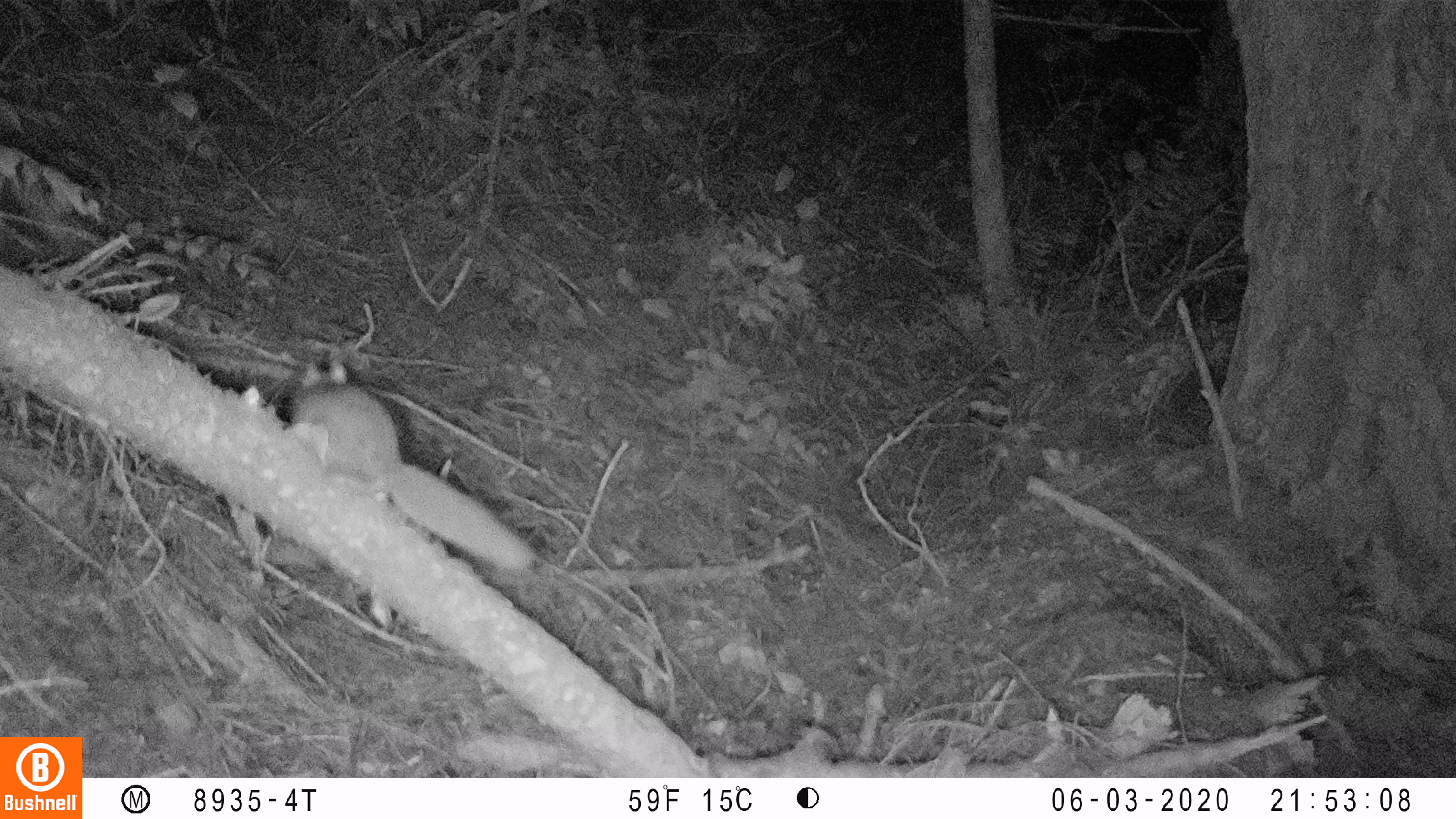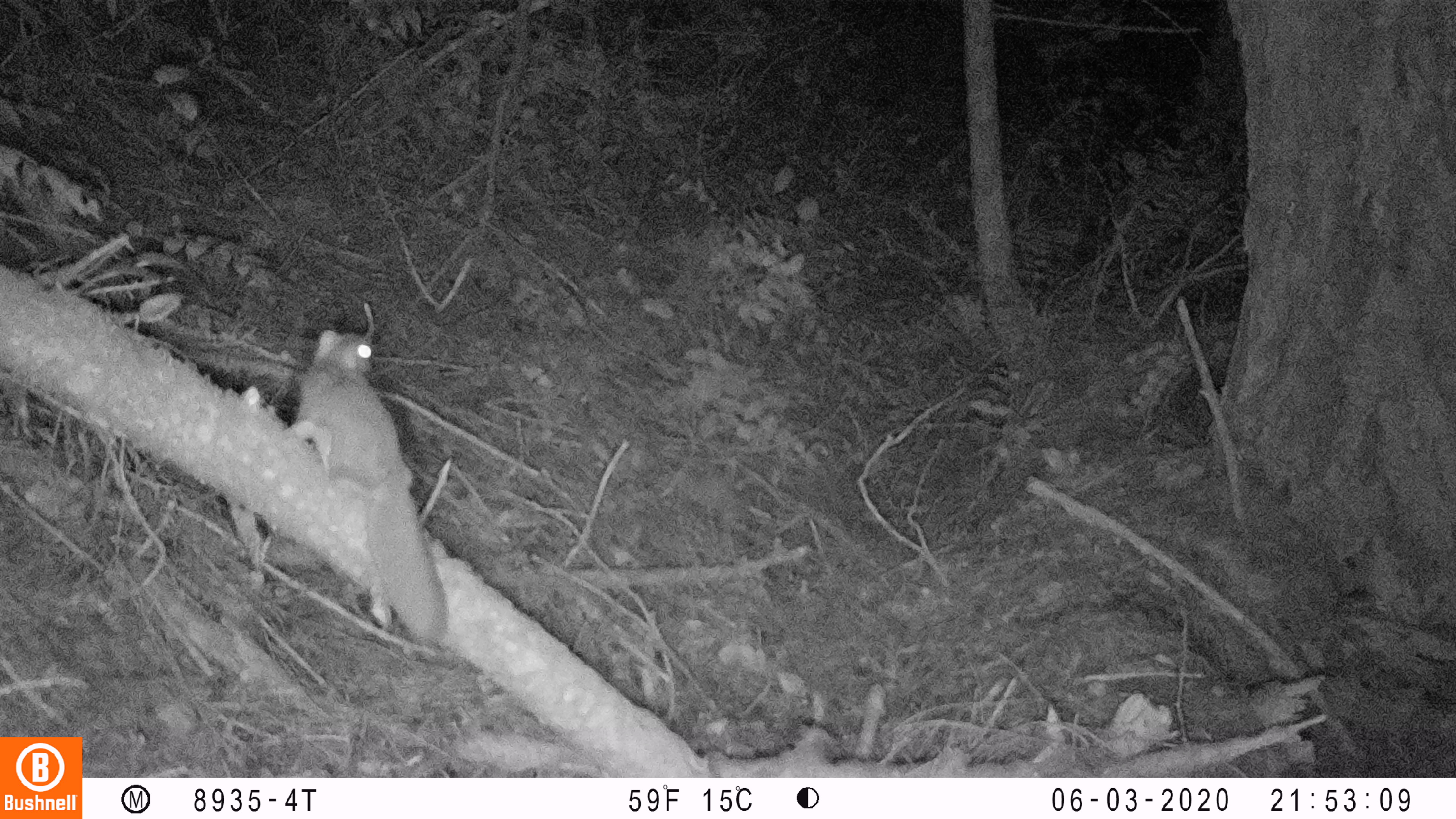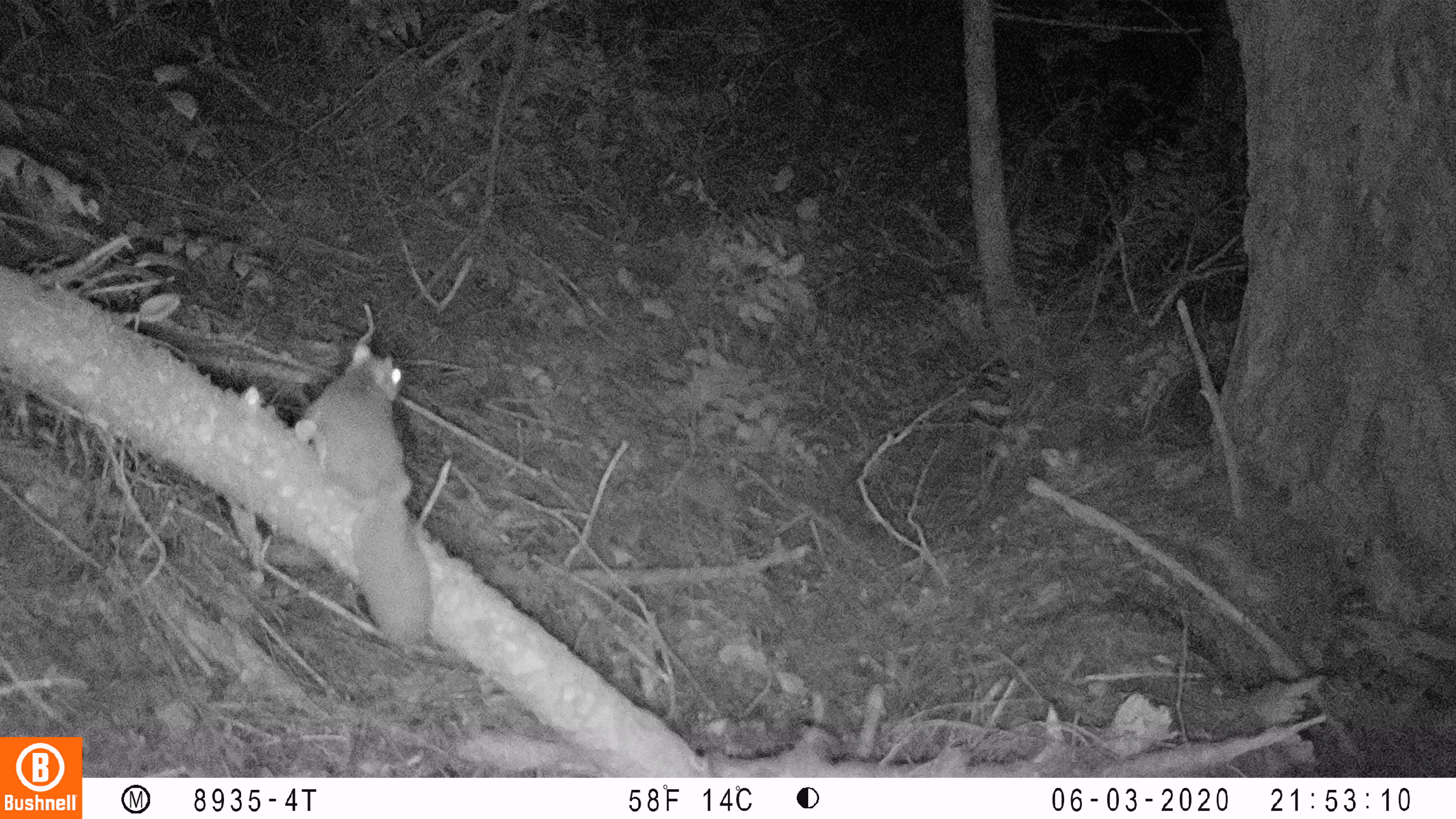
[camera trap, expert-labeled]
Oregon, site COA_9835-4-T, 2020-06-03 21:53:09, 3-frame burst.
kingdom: Animalia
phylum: Chordata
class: Mammalia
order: Rodentia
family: Sciuridae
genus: Glaucomys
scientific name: Glaucomys oregonensis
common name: humboldt's flying squirrel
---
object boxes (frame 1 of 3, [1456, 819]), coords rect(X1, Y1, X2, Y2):
humboldt's flying squirrel: rect(266, 347, 562, 606)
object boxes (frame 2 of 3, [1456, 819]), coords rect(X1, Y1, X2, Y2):
humboldt's flying squirrel: rect(271, 312, 468, 667)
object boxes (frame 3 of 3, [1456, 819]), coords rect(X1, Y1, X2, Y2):
humboldt's flying squirrel: rect(283, 322, 452, 661)